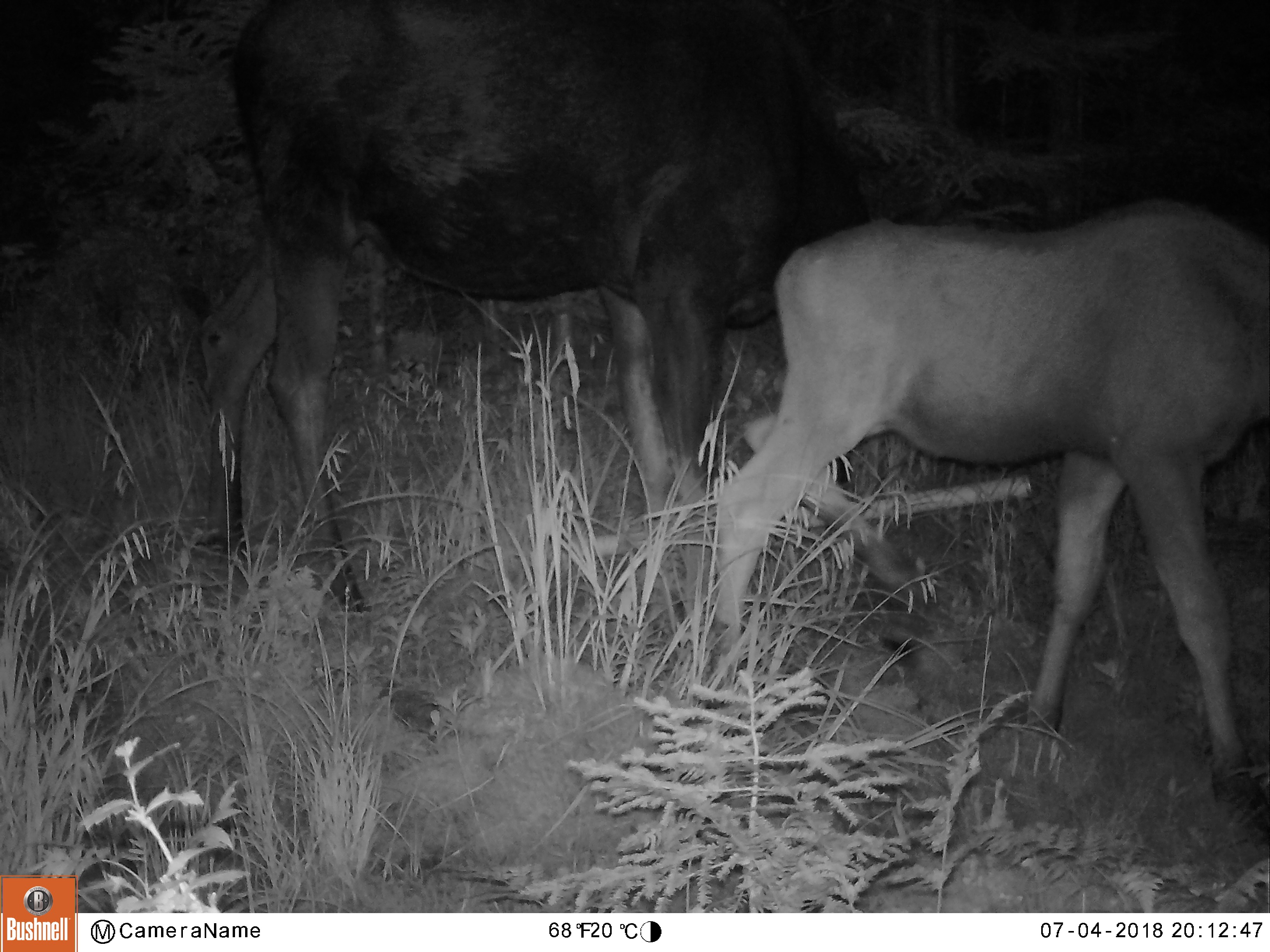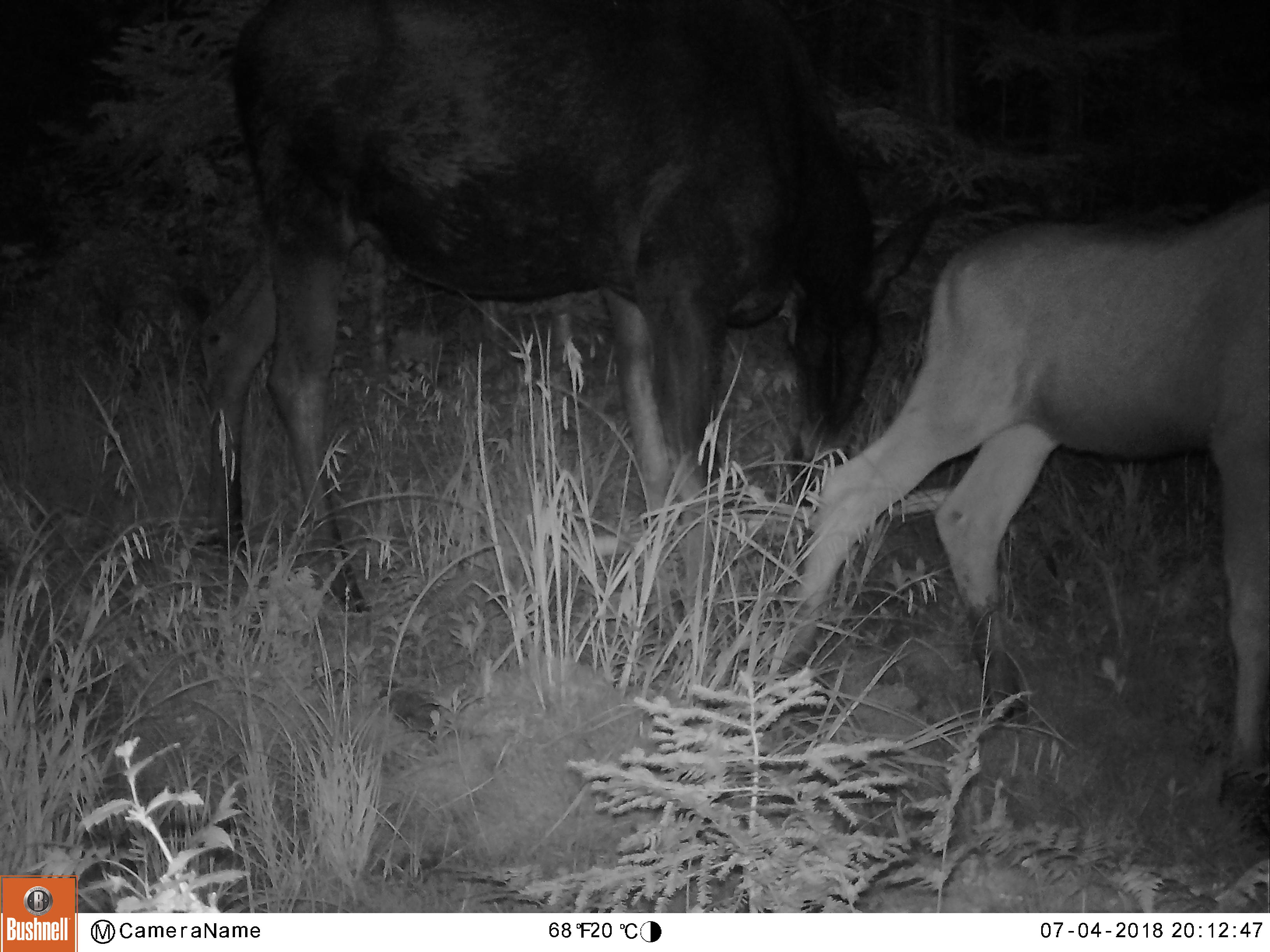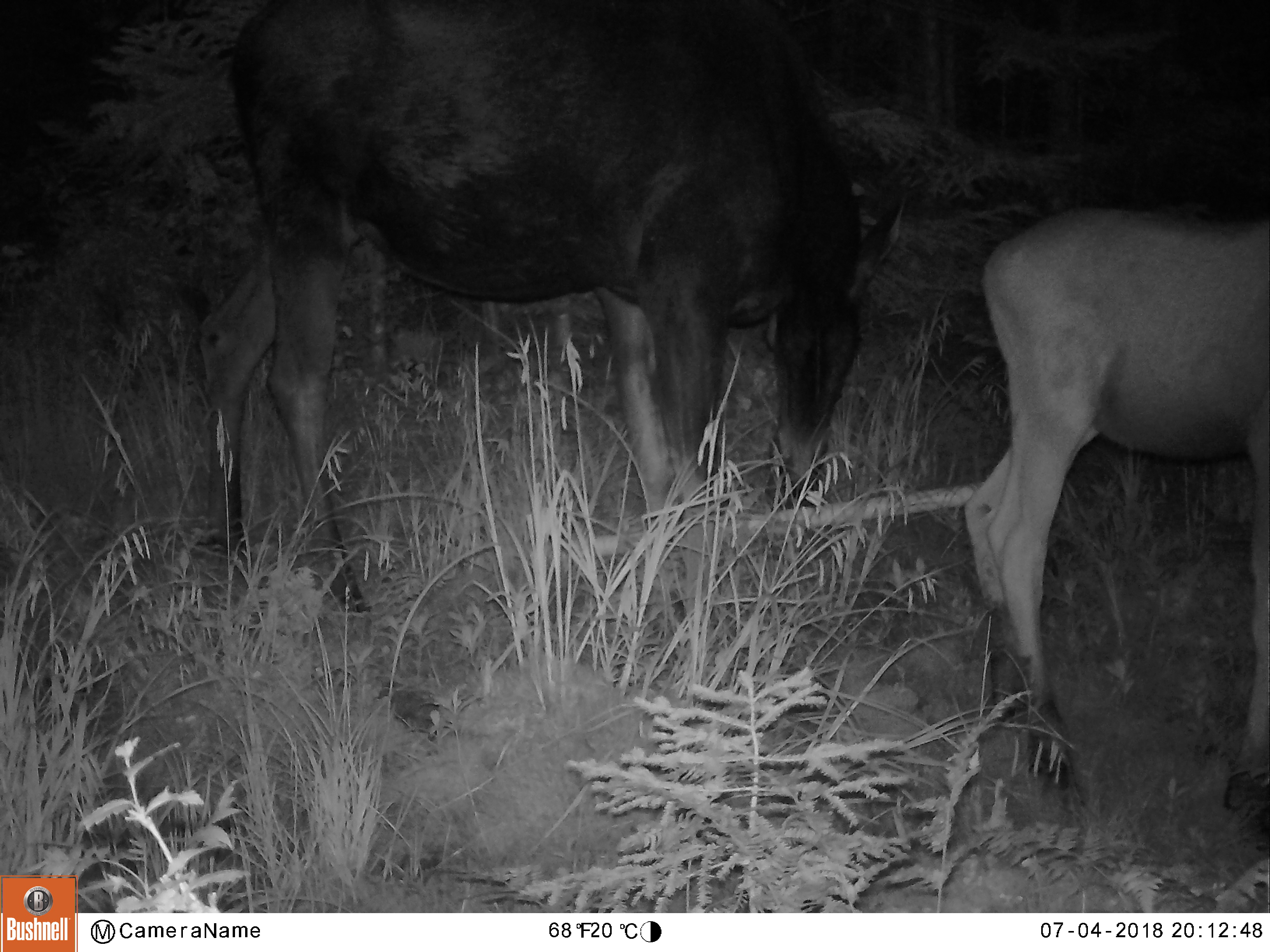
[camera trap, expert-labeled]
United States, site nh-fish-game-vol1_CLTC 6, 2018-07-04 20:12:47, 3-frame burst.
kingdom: Animalia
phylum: Chordata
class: Mammalia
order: Artiodactyla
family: Cervidae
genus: Alces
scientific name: Alces alces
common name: moose